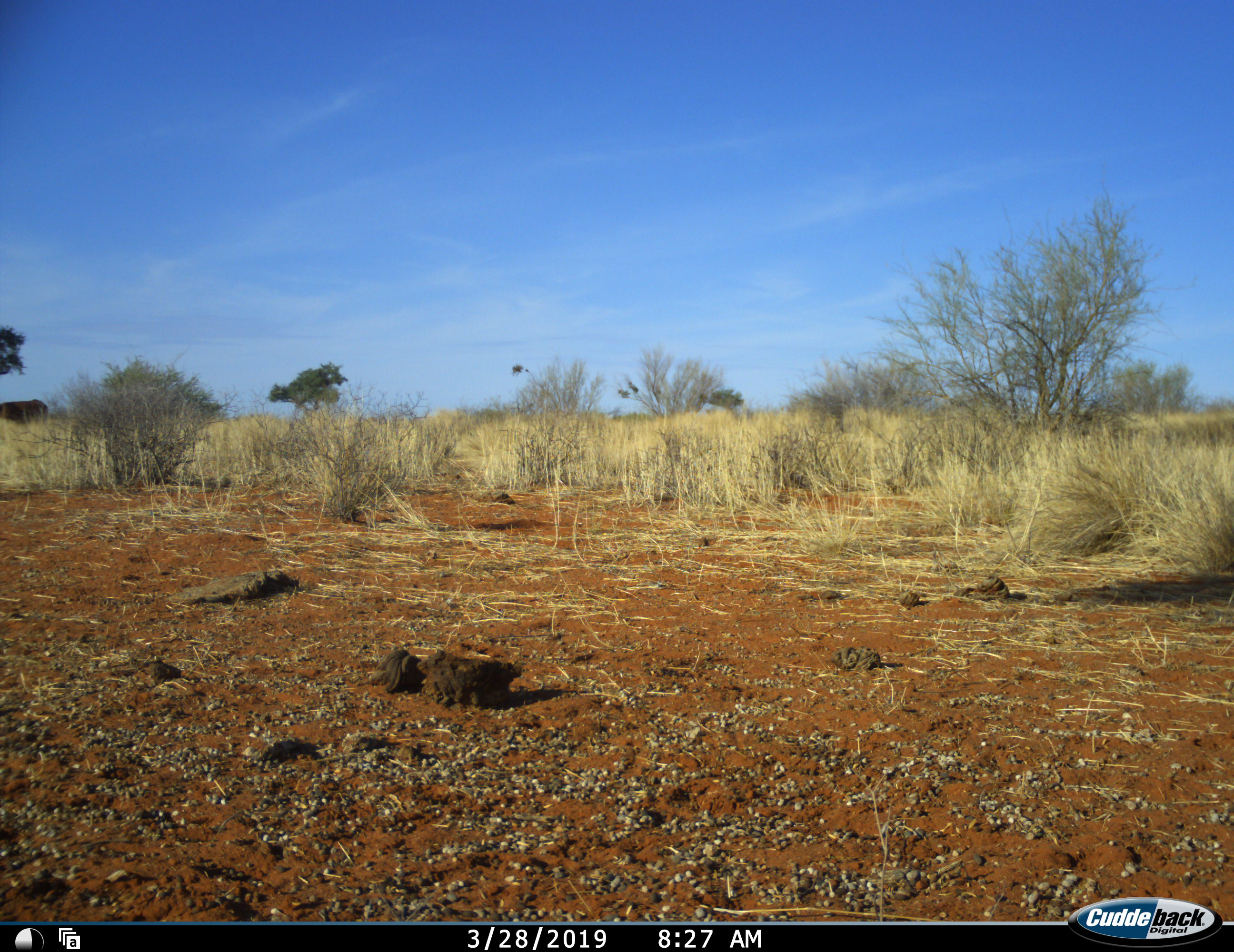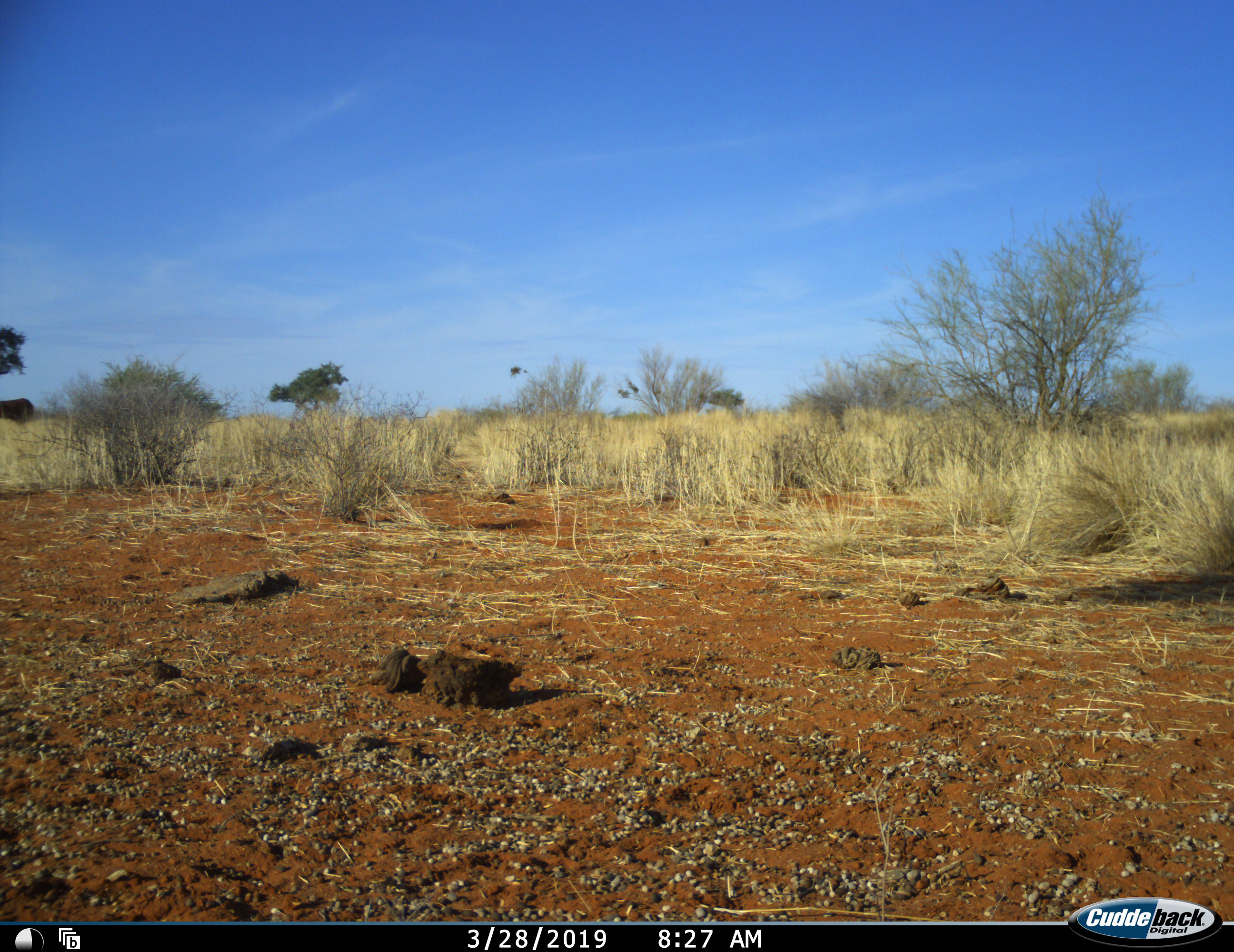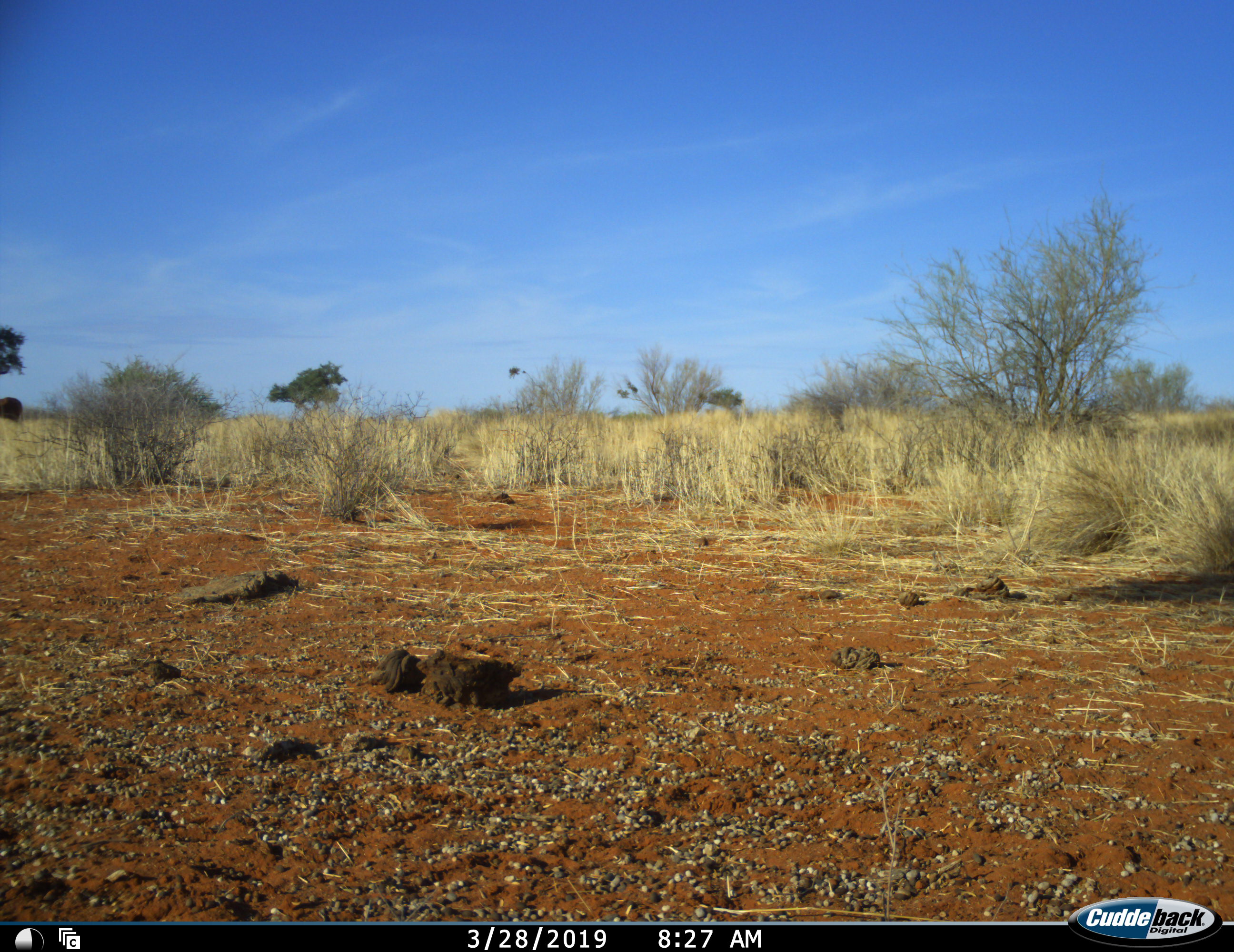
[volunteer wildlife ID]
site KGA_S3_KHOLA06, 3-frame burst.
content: unidentified animal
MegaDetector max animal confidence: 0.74